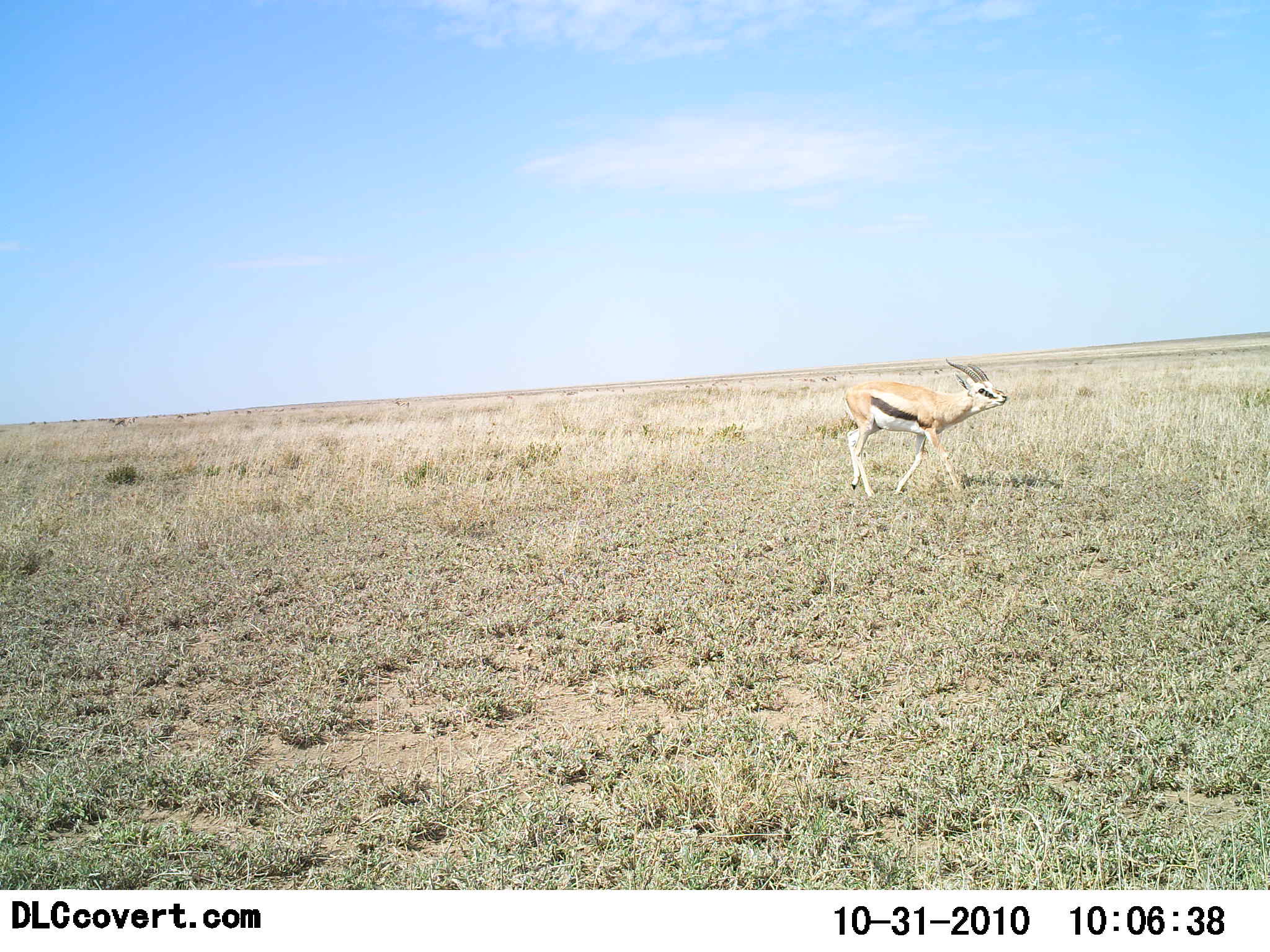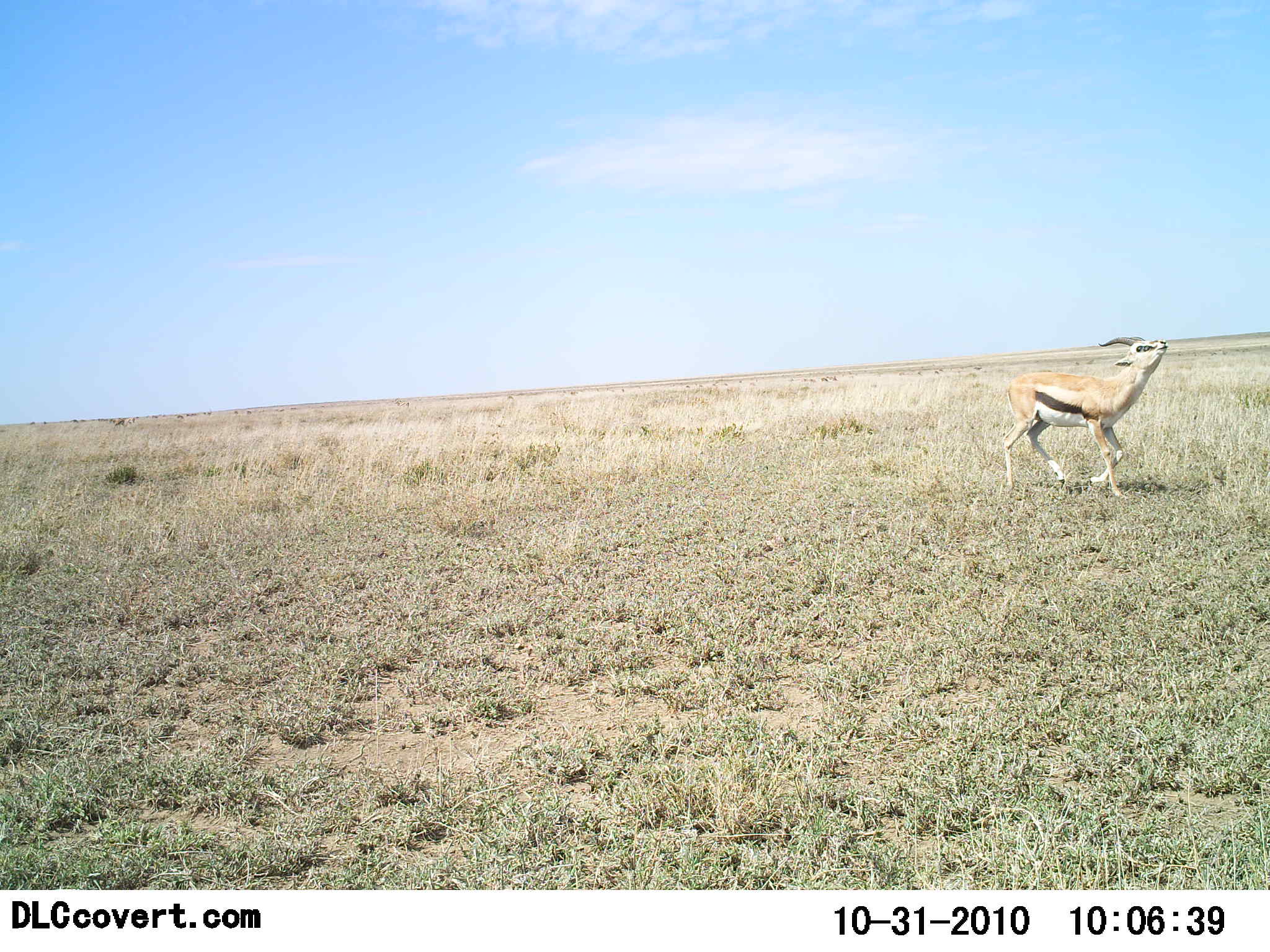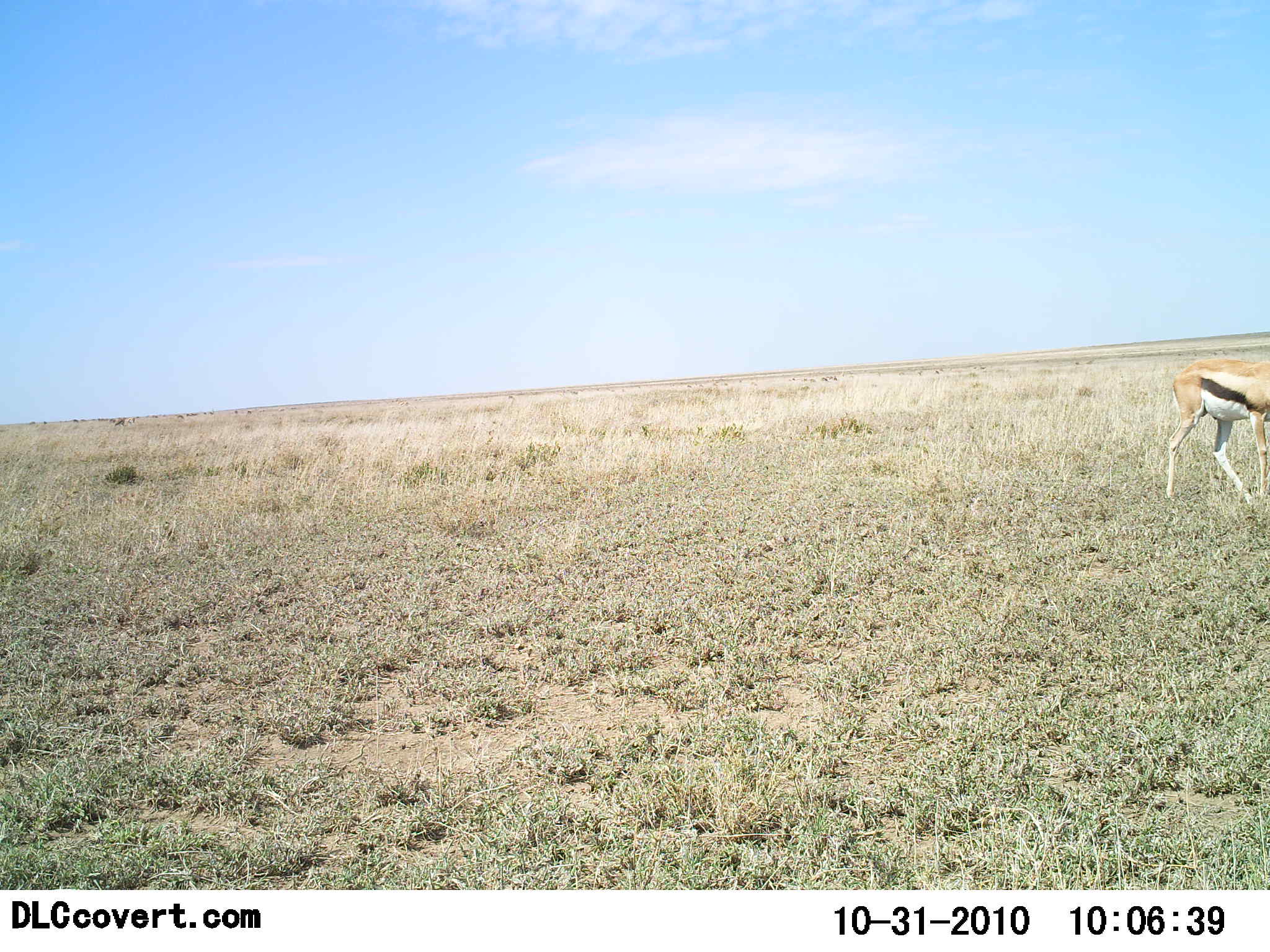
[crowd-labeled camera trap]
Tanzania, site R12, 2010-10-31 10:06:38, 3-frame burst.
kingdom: Animalia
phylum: Chordata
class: Mammalia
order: Artiodactyla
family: Bovidae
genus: Eudorcas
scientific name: Eudorcas thomsonii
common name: thomson's gazelle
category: gazellethomsons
Gazellethomsons (thomson's gazelle) (Eudorcas thomsonii), count 1. Behavior (volunteer vote fractions): standing 0%, resting 0%, moving 95%, interacting 5%. Young present (vote fraction): 0%. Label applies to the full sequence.